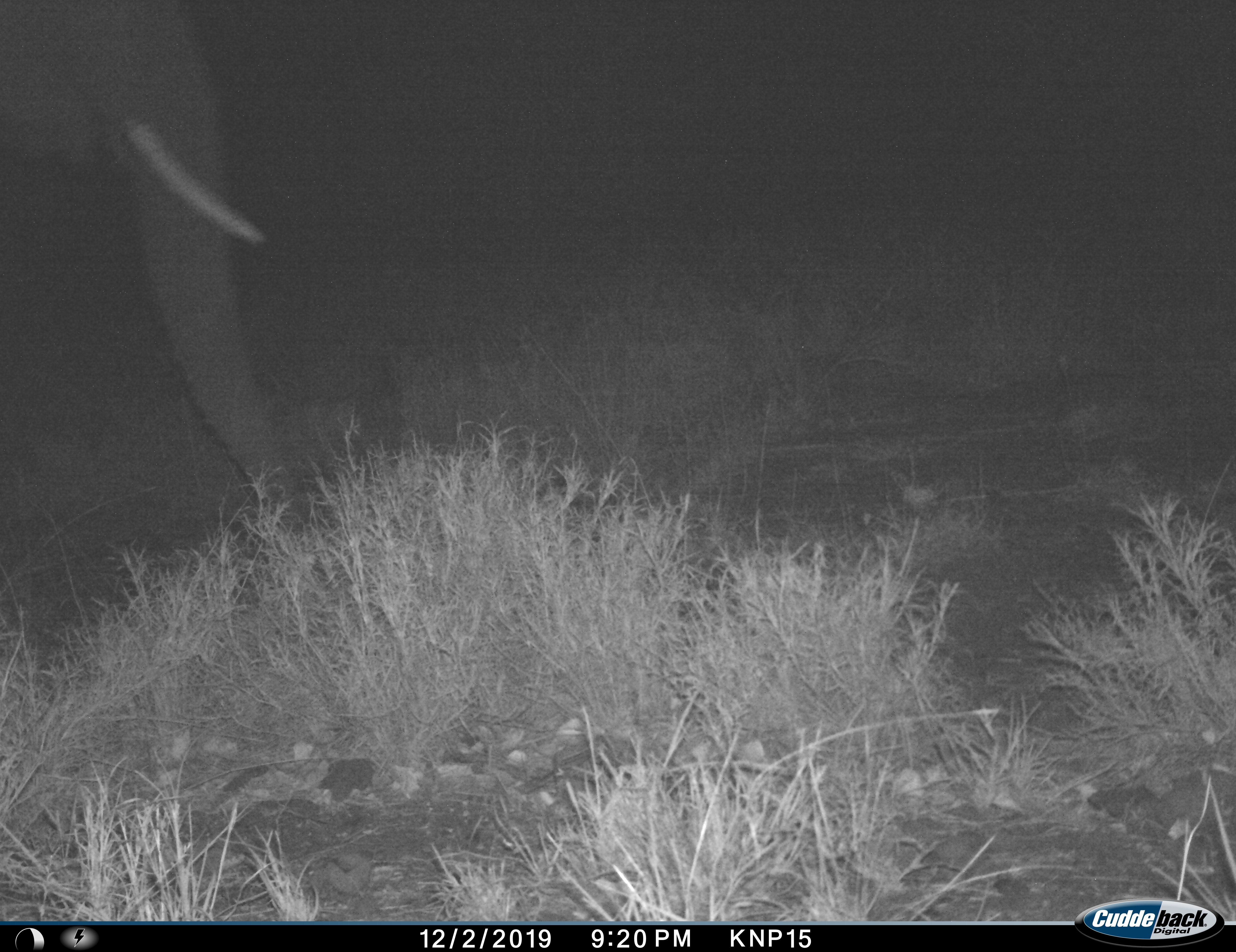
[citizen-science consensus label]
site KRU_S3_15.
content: unidentified animal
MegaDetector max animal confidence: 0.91